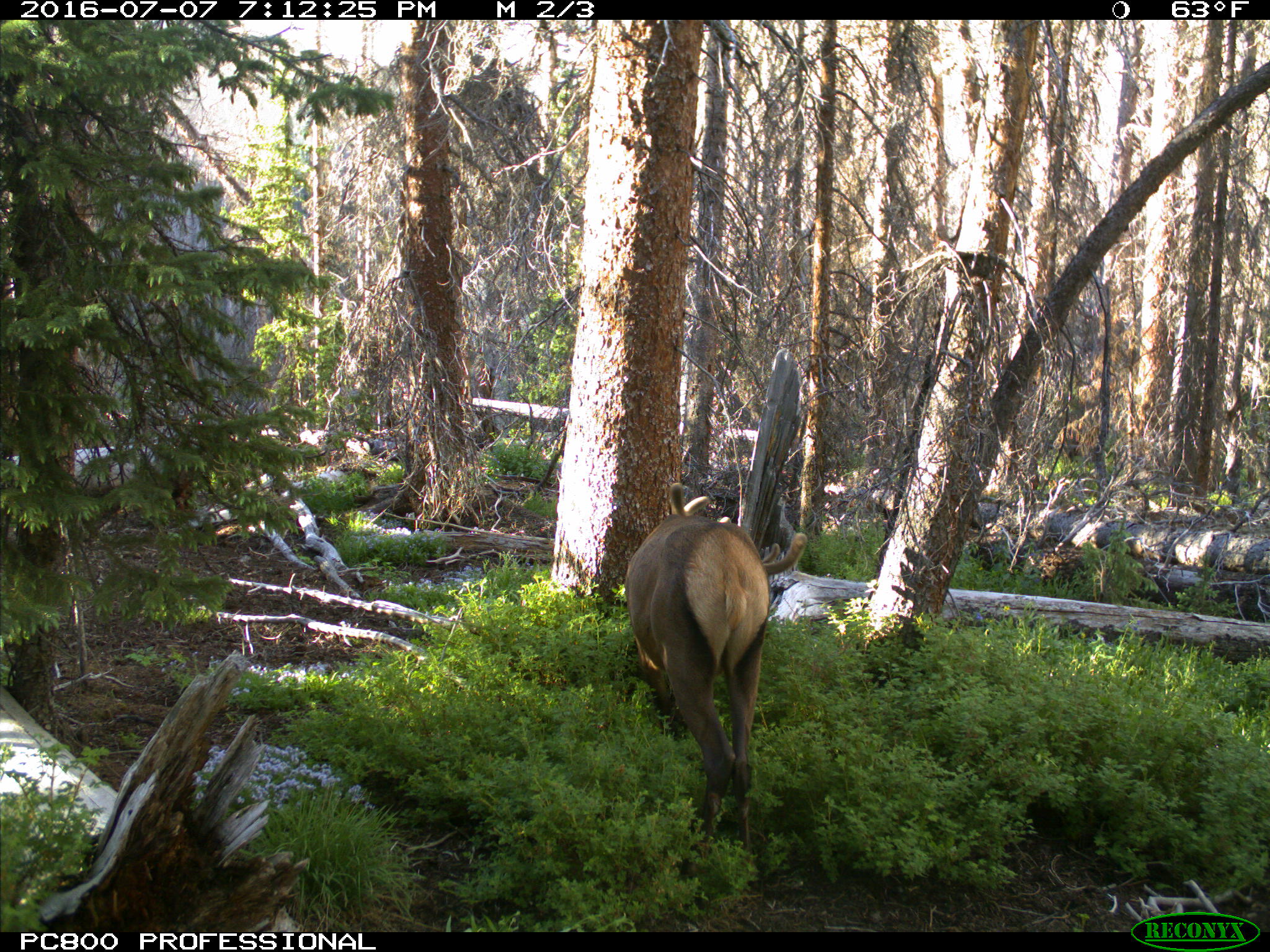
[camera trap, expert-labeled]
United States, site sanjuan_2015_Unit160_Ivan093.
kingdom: Animalia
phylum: Chordata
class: Mammalia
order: Artiodactyla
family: Cervidae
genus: Cervus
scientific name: Cervus elaphus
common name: red deer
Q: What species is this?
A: Cervus elaphus (red deer).